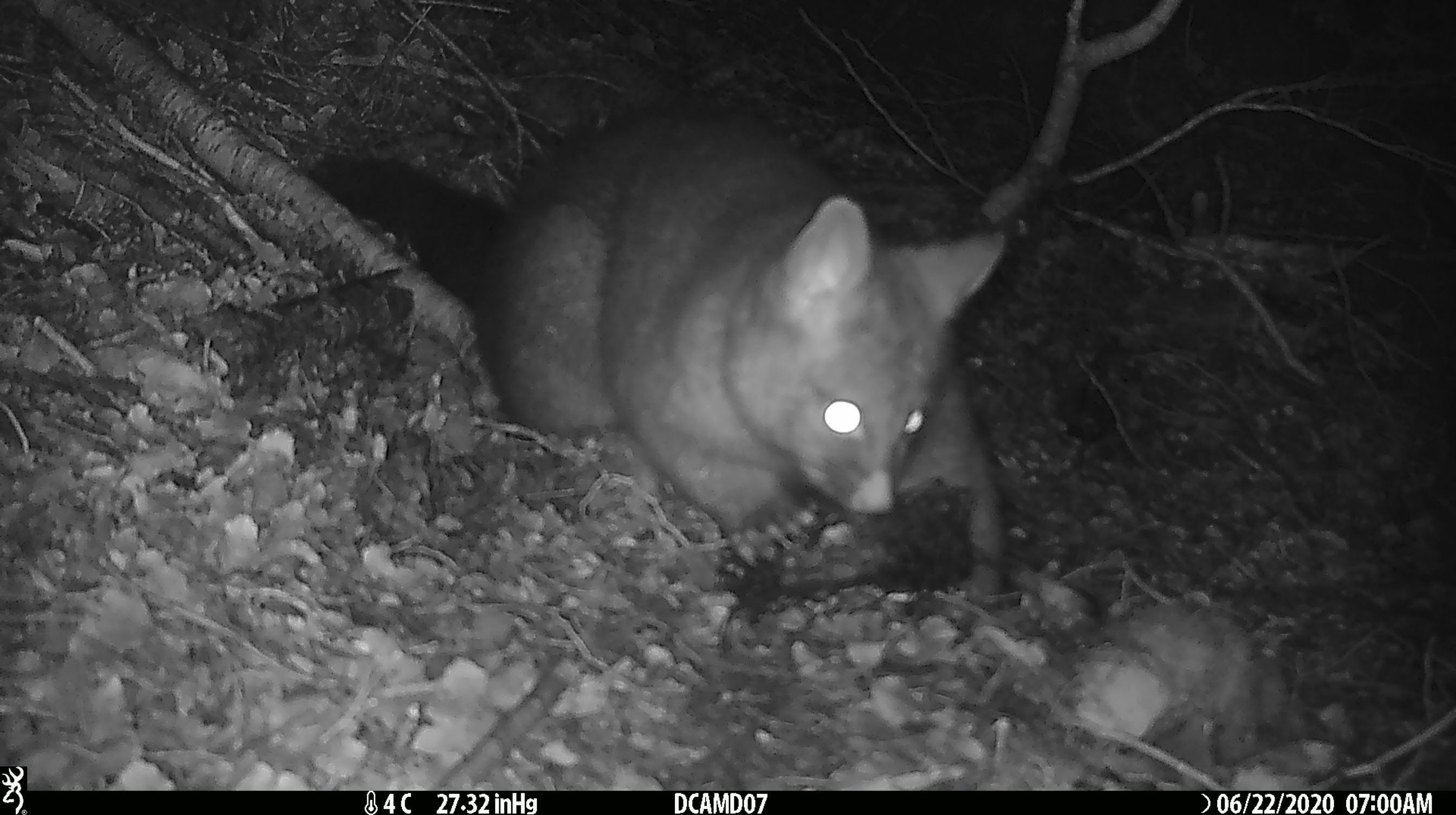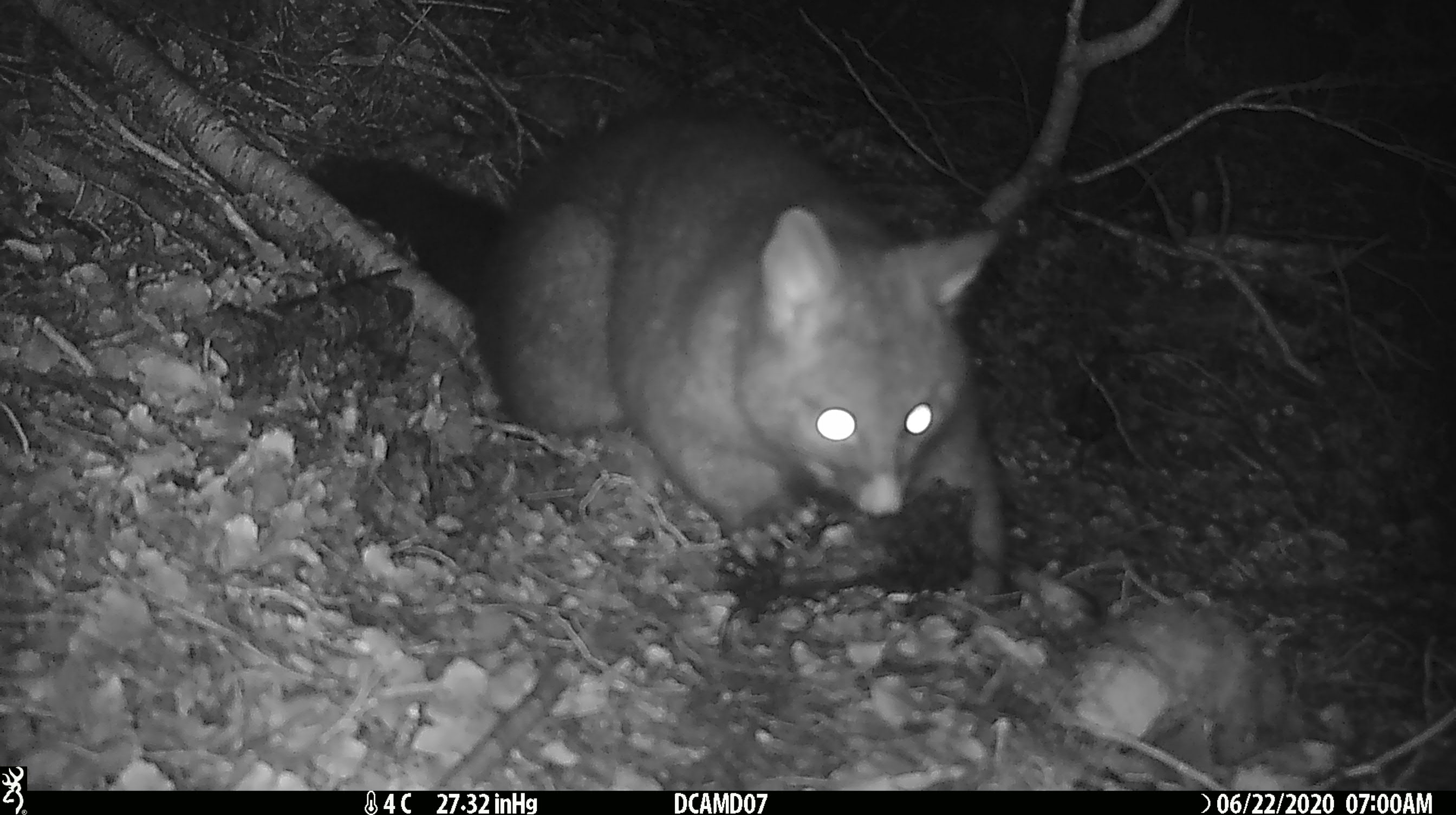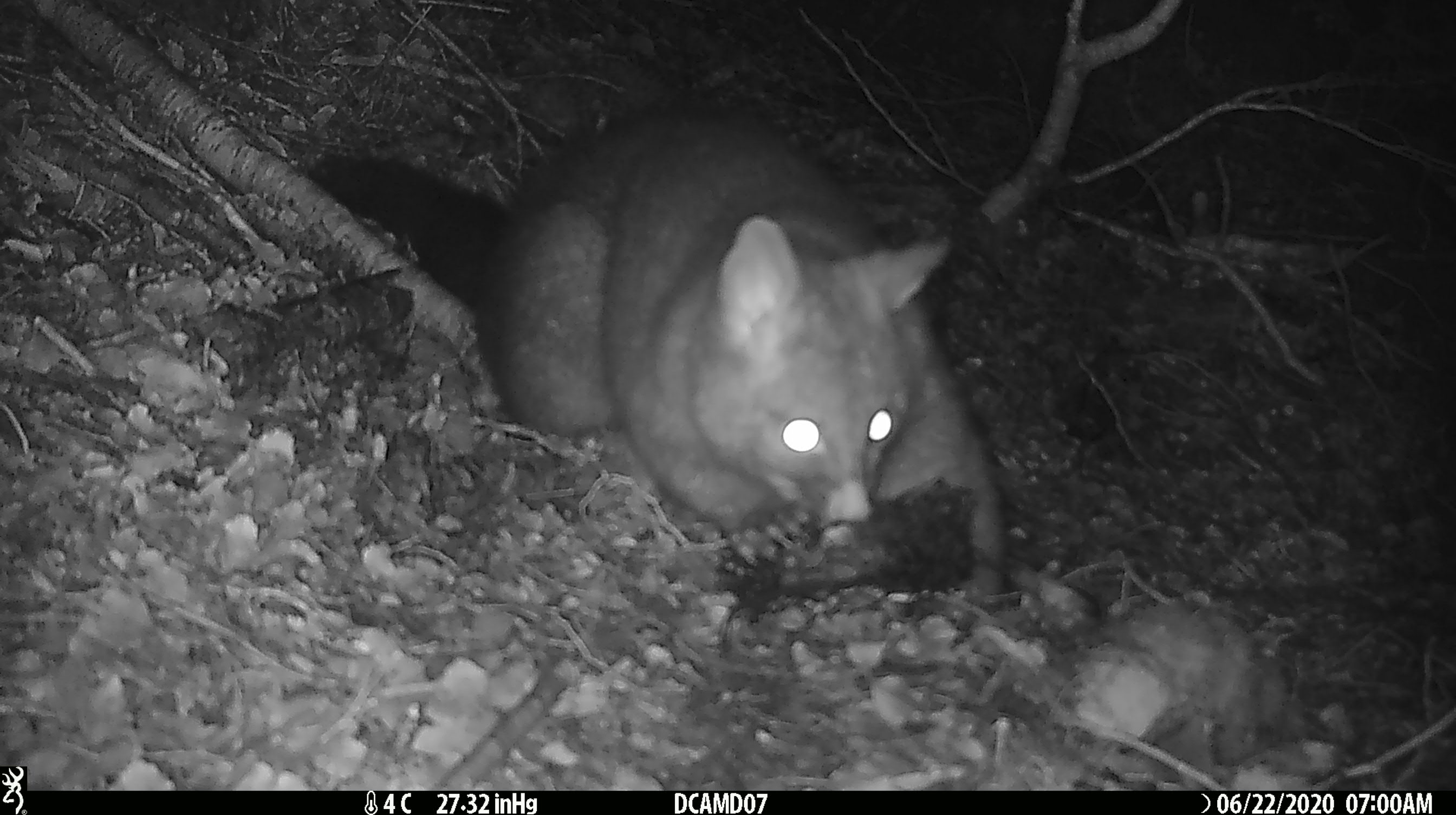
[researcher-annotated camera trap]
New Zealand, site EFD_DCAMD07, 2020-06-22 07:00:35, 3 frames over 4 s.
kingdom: Animalia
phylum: Chordata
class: Mammalia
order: Diprotodontia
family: Phalangeridae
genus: Trichosurus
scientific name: Trichosurus vulpecula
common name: common brushtail possum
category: possum